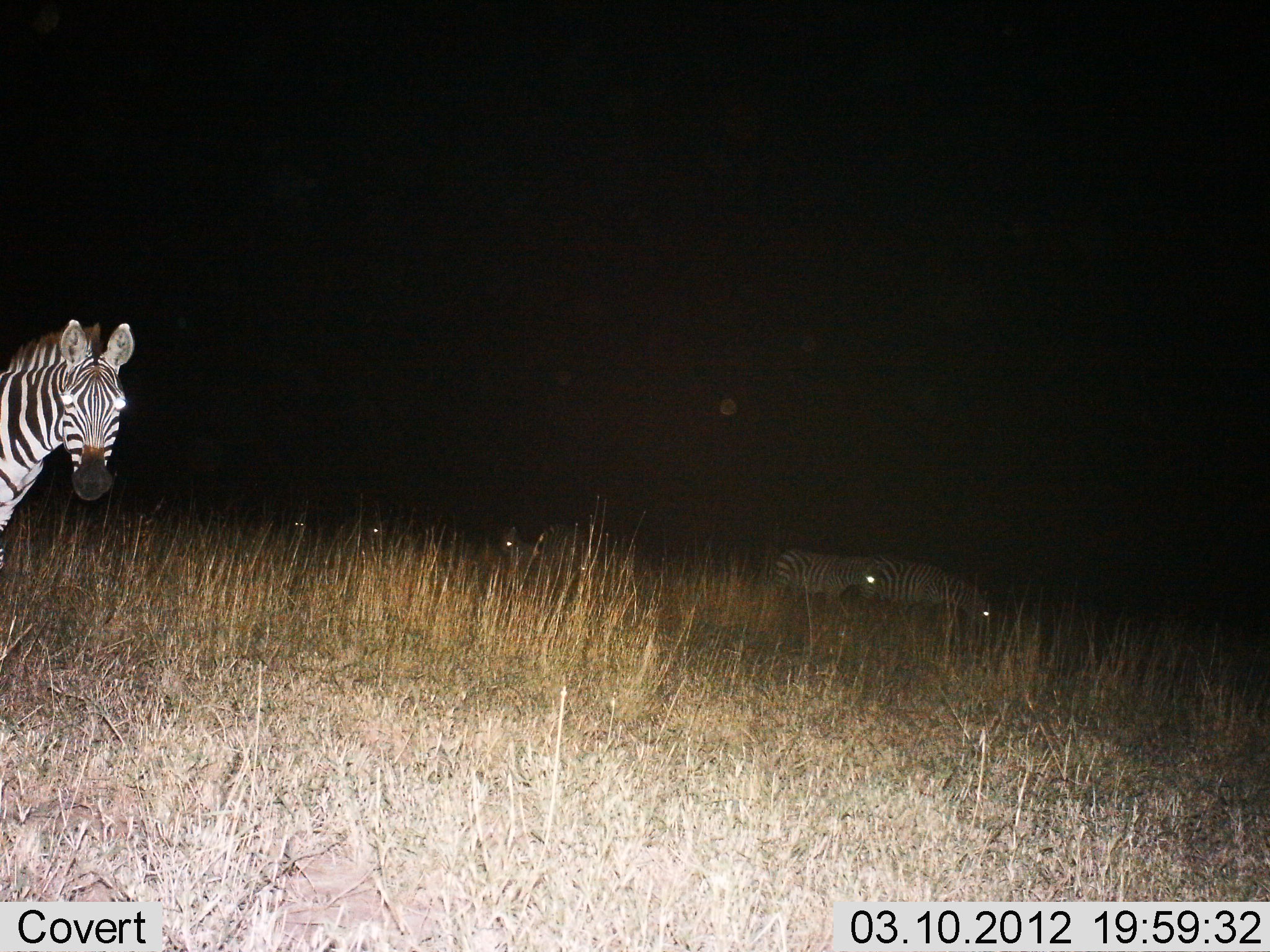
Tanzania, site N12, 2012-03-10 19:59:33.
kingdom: Animalia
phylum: Chordata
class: Mammalia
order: Perissodactyla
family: Equidae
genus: Equus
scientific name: Equus quagga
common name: plains zebra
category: zebra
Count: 6.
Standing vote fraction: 85%.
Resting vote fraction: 10%.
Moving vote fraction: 15%.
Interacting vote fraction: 0%.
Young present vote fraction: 0%.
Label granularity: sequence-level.